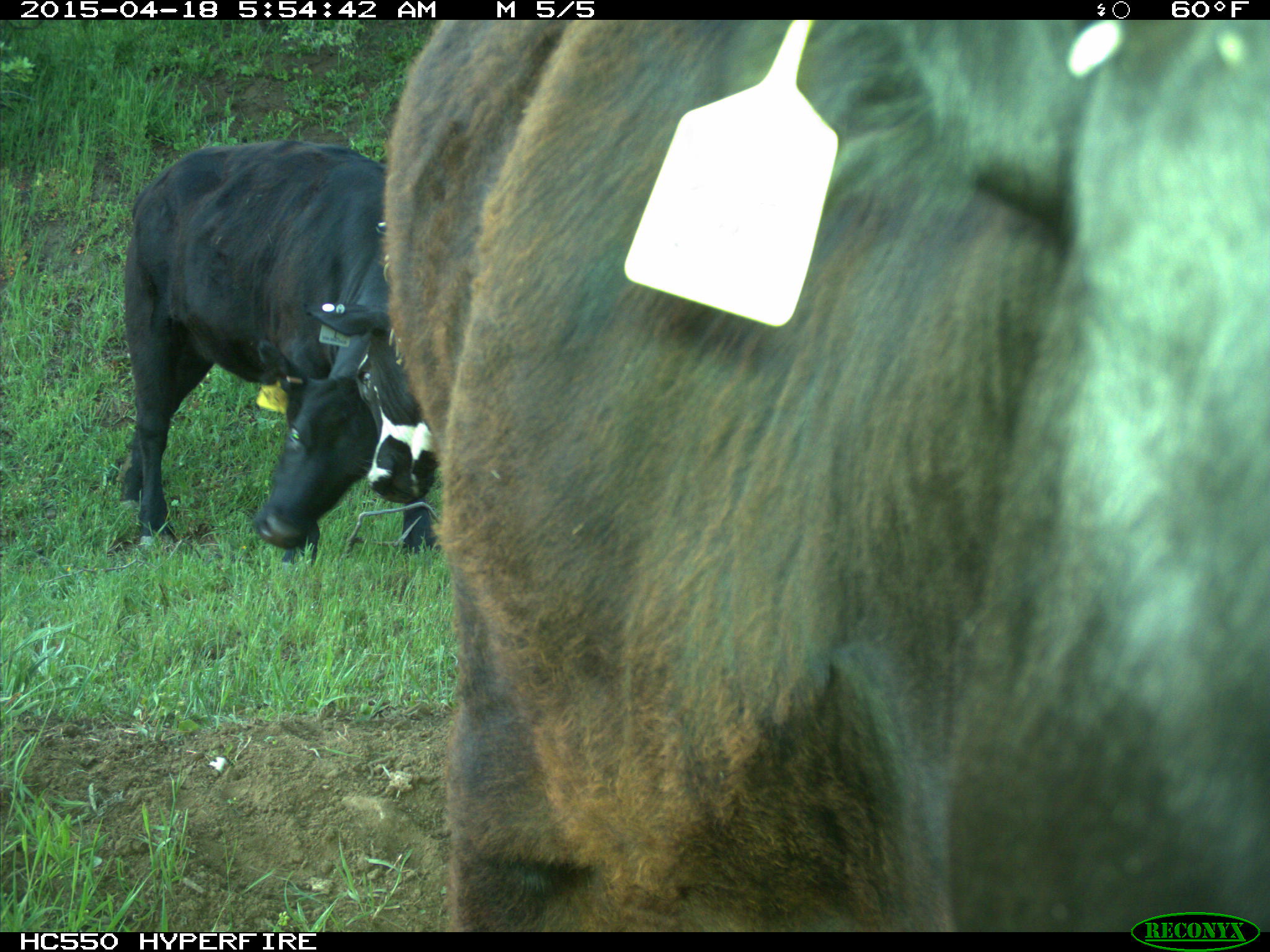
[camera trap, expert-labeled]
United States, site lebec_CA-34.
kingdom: Animalia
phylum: Chordata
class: Mammalia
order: Artiodactyla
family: Bovidae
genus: Bos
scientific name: Bos taurus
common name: domestic cow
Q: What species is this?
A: Bos taurus (domestic cow).